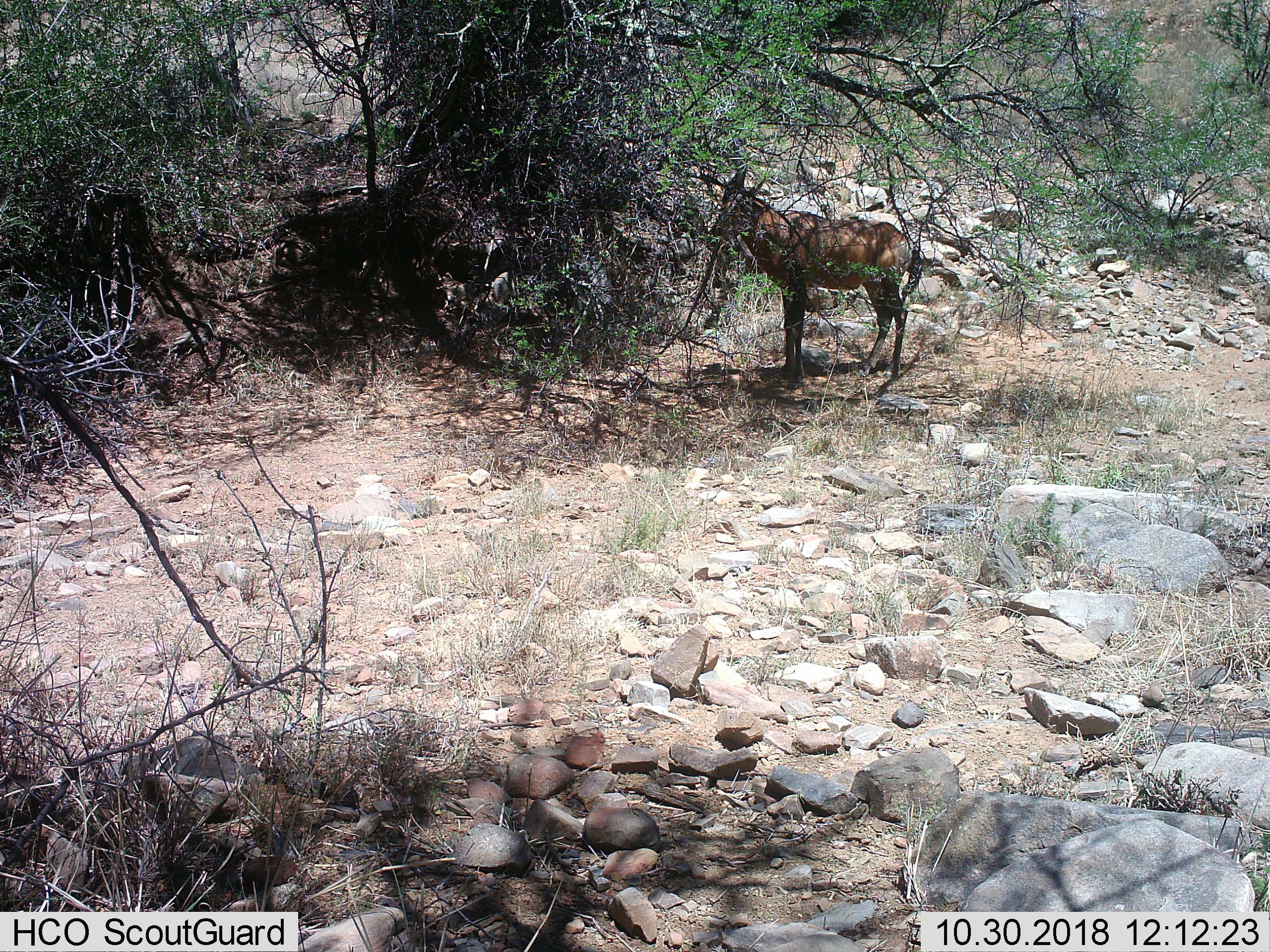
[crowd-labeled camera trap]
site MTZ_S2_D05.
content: unidentified animal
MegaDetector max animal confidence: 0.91